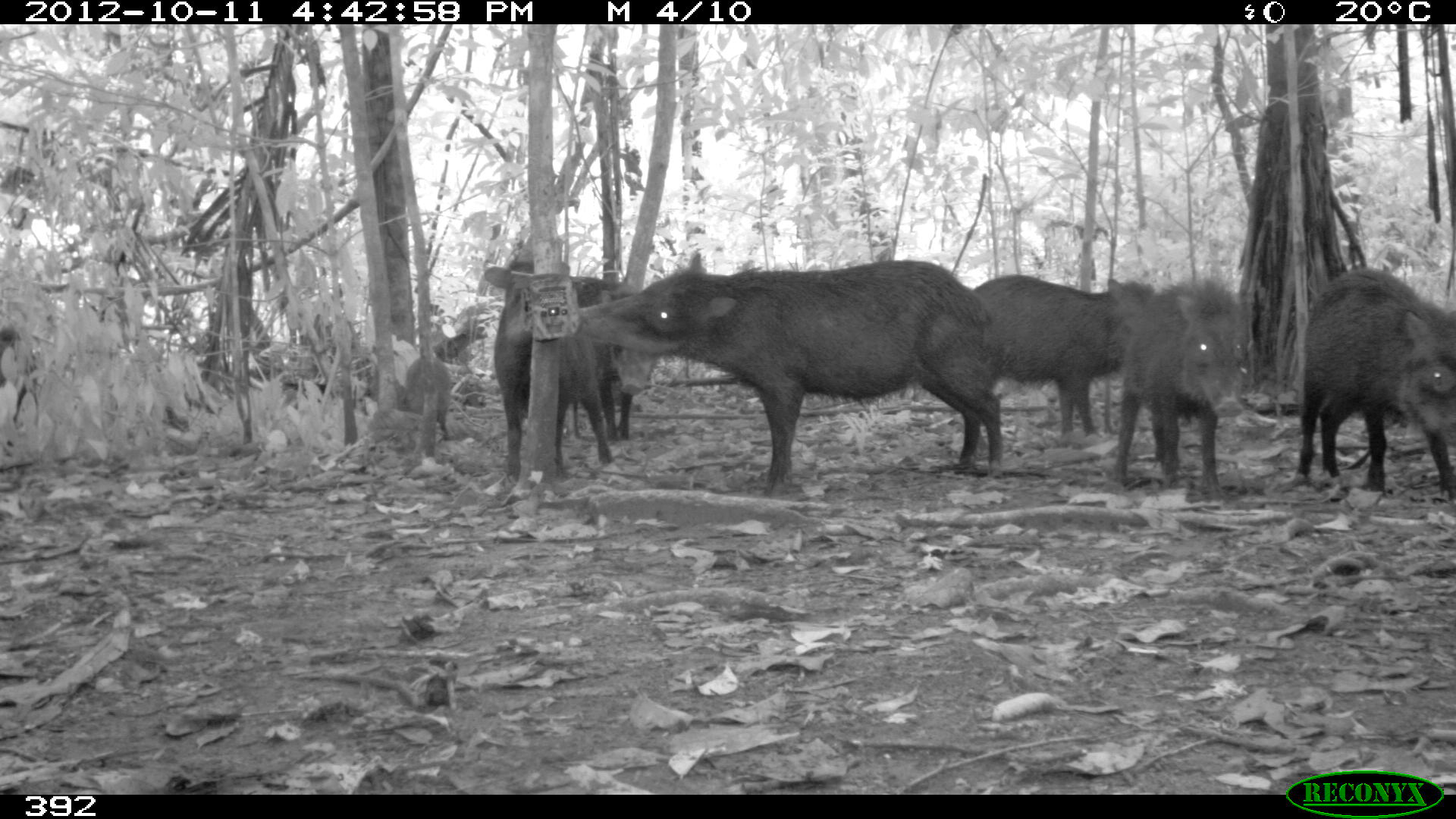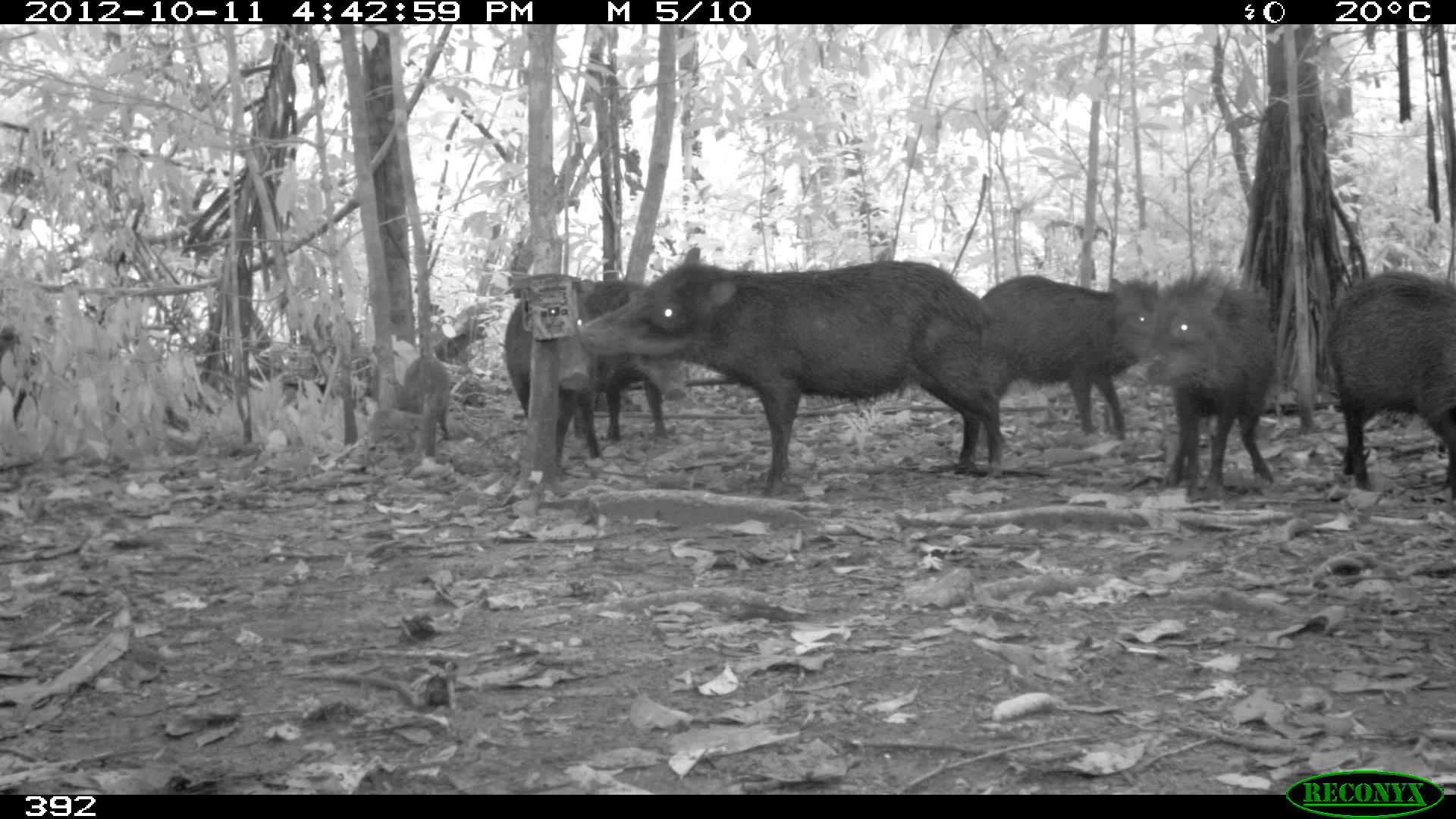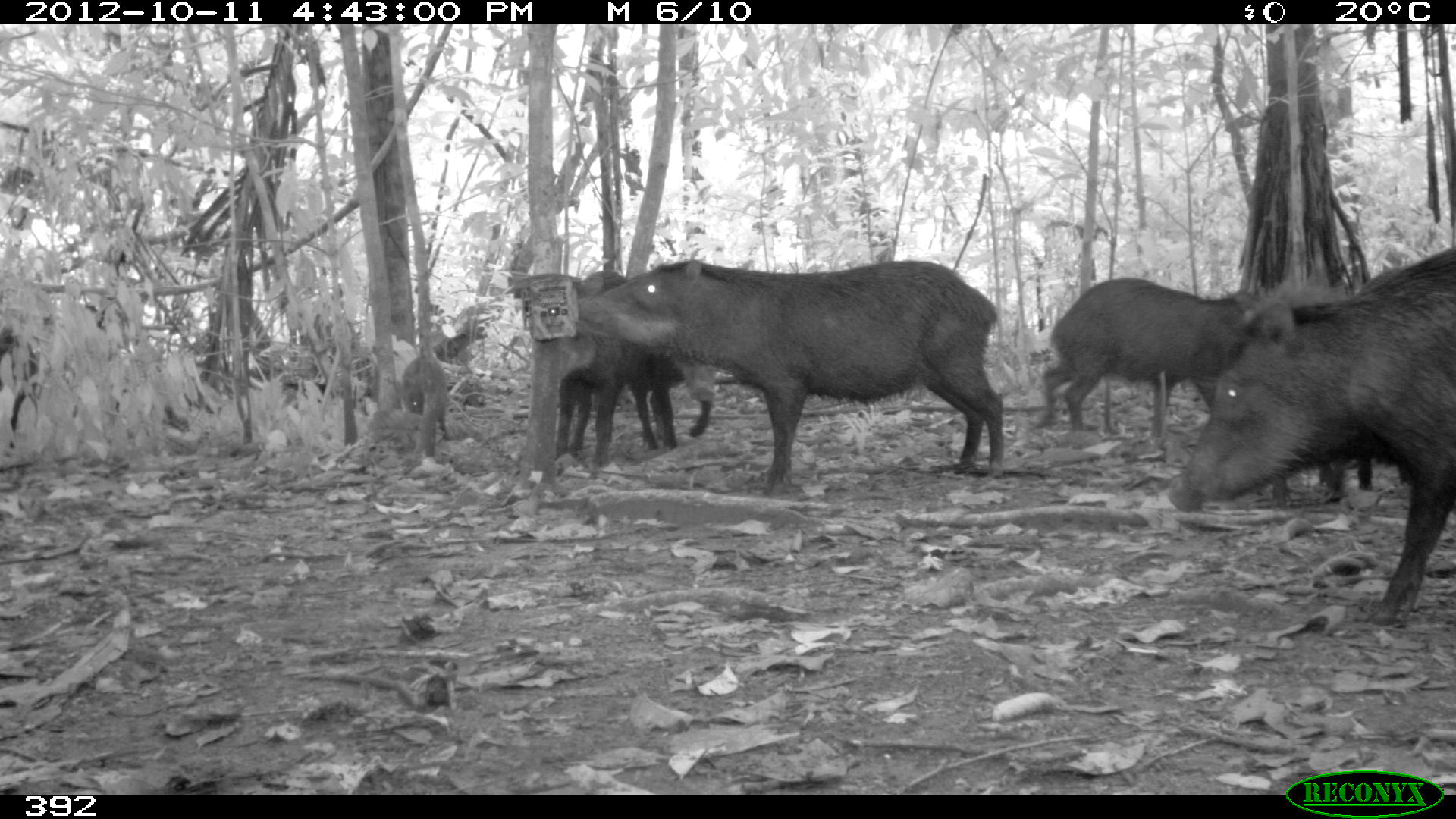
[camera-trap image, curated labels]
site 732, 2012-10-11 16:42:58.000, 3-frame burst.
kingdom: Animalia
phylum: Chordata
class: Mammalia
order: Artiodactyla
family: Tayassuidae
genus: Tayassu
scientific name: Tayassu pecari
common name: white-lipped peccary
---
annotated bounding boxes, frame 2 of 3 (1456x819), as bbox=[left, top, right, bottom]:
tayassu pecari: bbox=[578, 246, 1010, 493]; bbox=[1124, 263, 1284, 489]; bbox=[1318, 269, 1455, 496]; bbox=[978, 273, 1161, 438]; bbox=[502, 271, 602, 466]; bbox=[588, 278, 689, 442]; bbox=[399, 352, 454, 444]